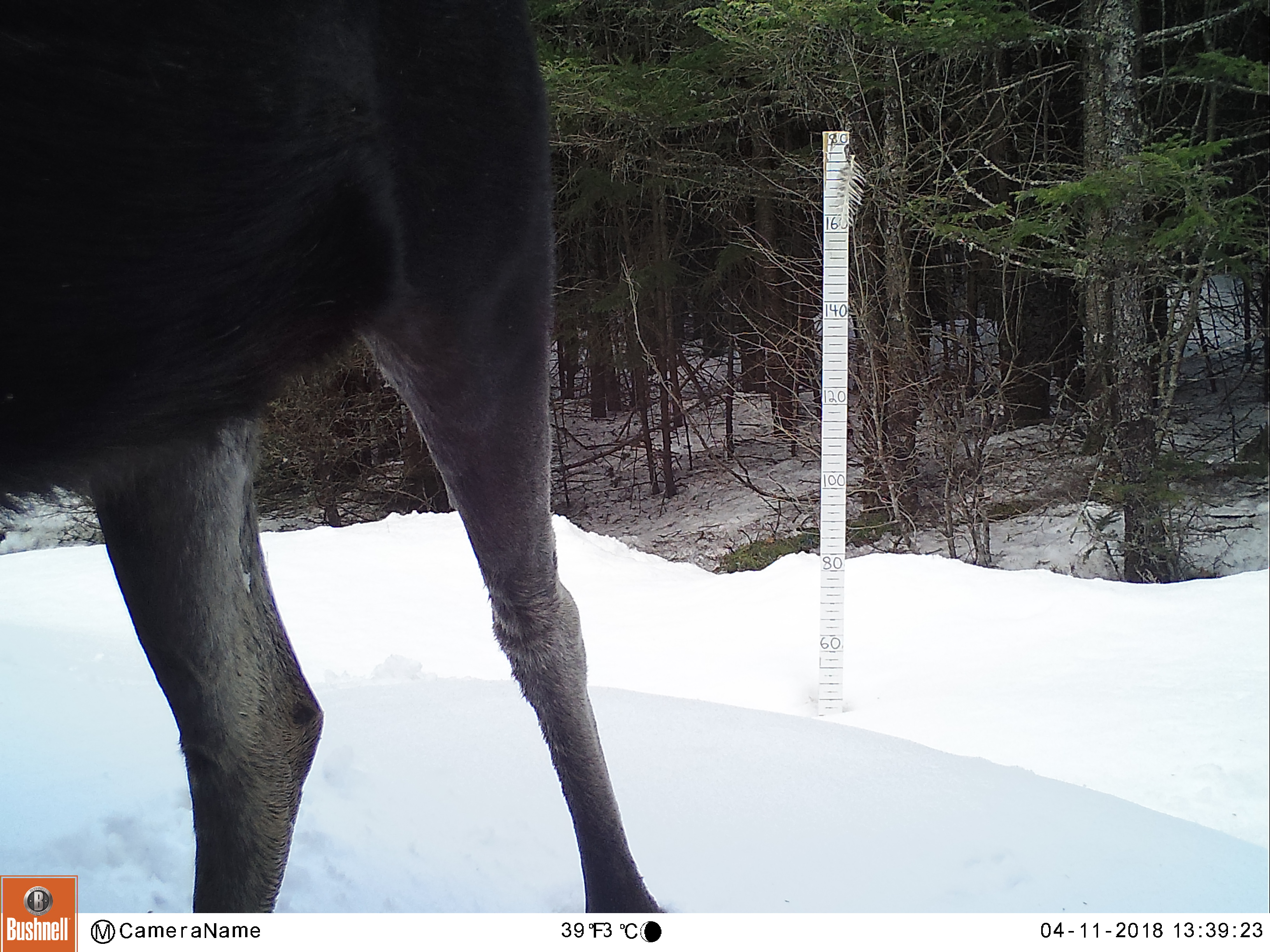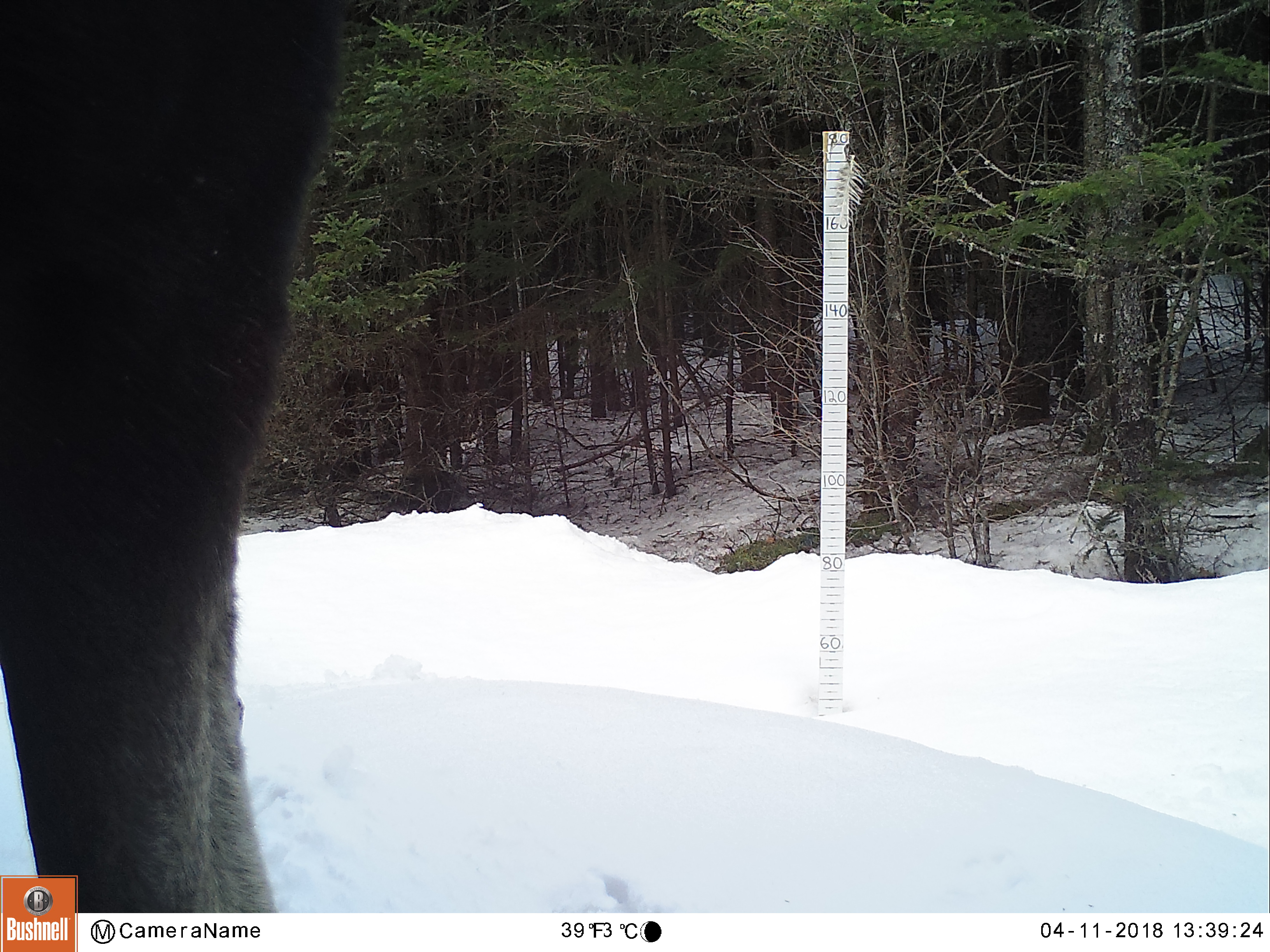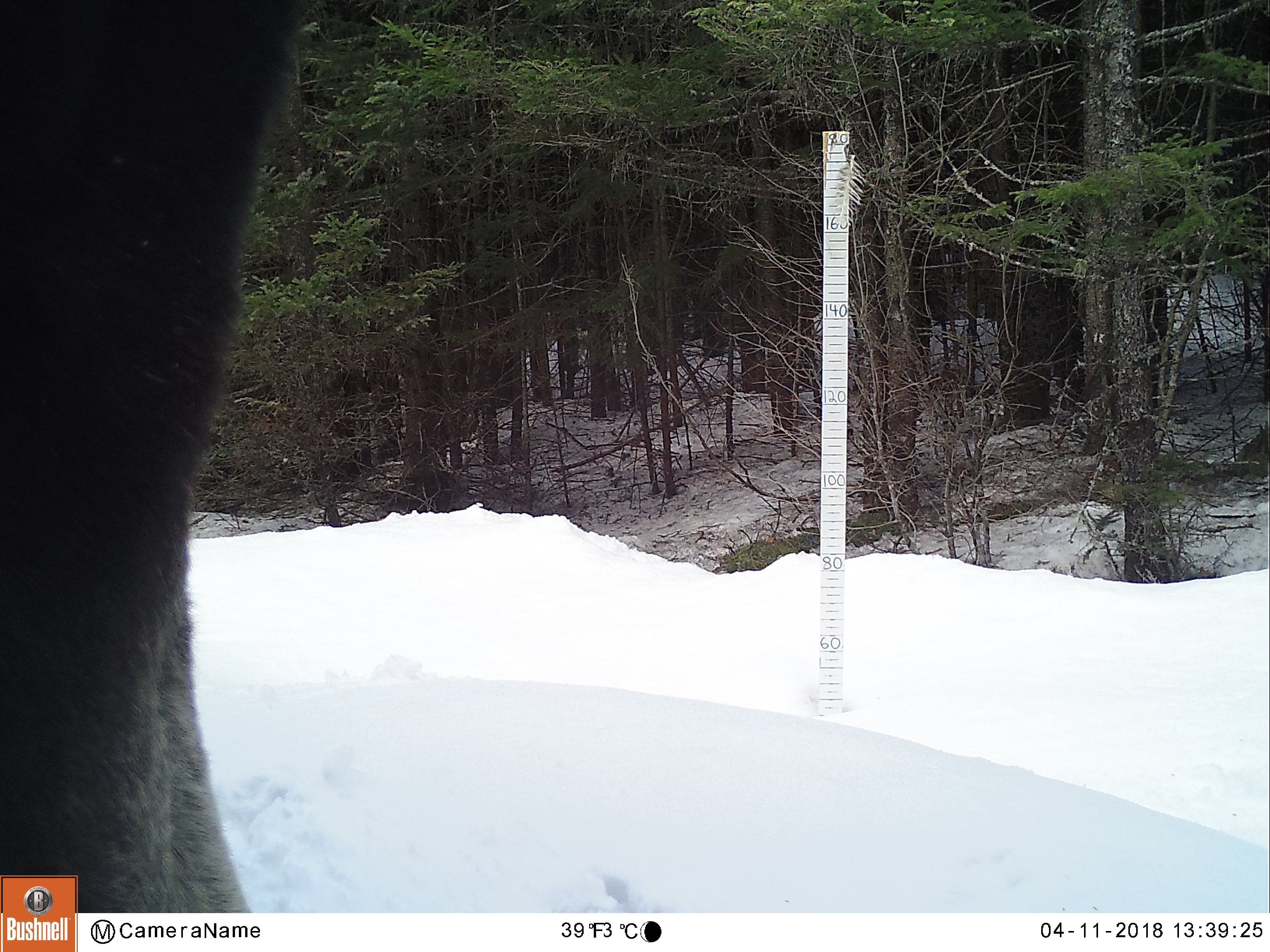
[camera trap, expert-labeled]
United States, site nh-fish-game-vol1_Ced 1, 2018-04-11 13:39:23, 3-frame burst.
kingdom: Animalia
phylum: Chordata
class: Mammalia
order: Artiodactyla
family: Cervidae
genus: Alces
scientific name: Alces alces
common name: moose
Moose (Alces alces).